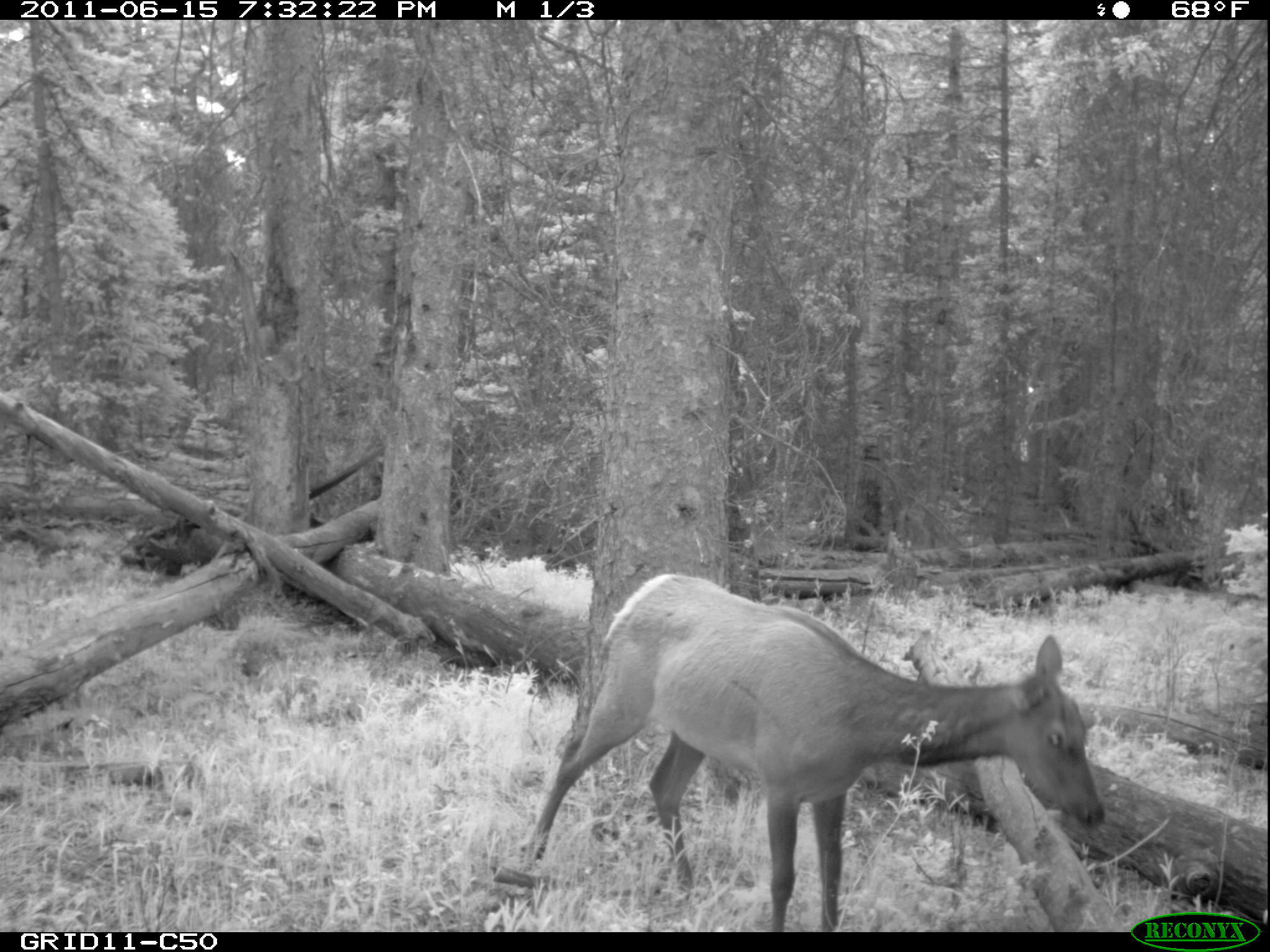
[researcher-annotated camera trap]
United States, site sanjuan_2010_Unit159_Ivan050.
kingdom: Animalia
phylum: Chordata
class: Mammalia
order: Artiodactyla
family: Cervidae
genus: Cervus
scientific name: Cervus elaphus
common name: red deer